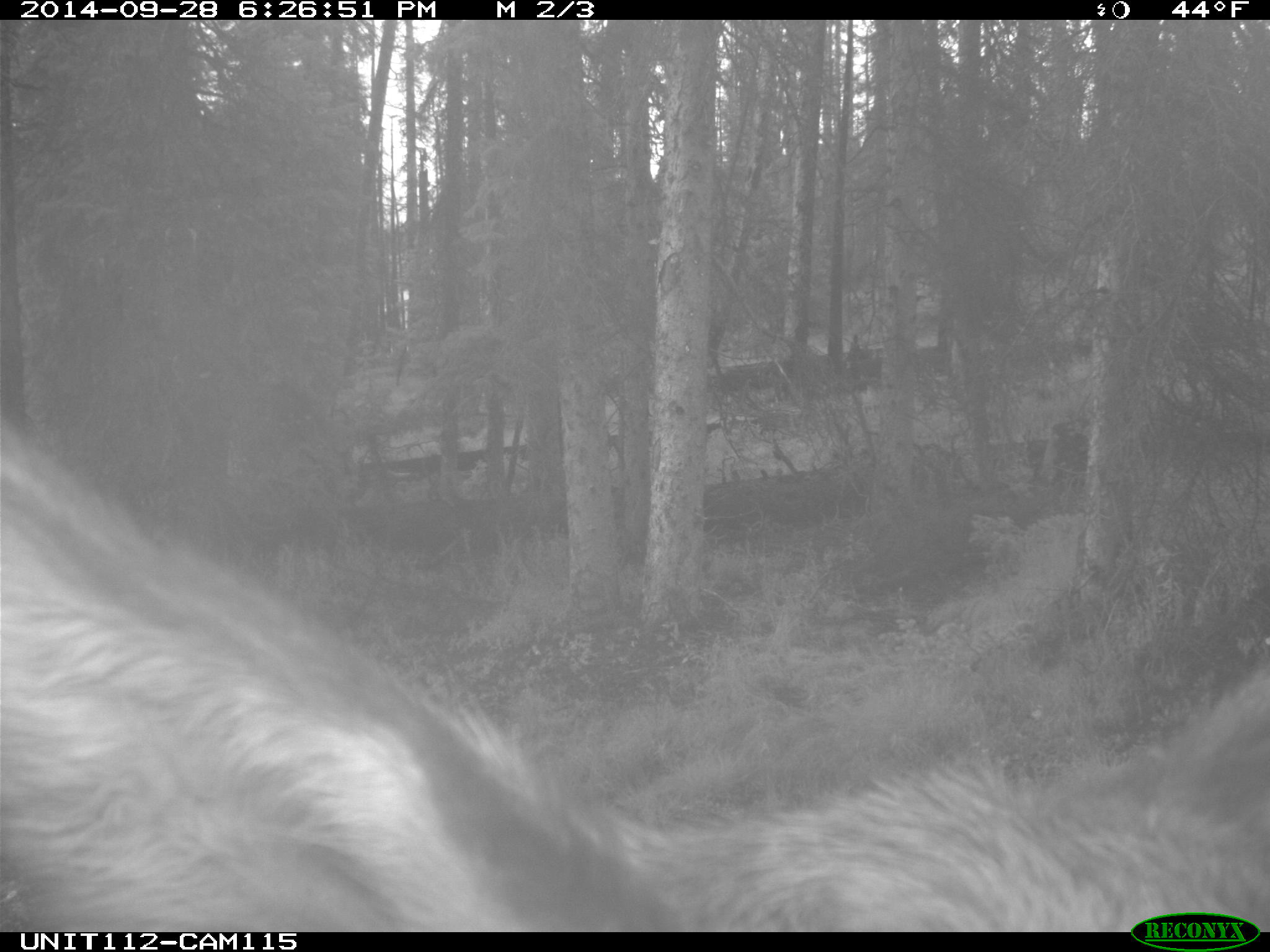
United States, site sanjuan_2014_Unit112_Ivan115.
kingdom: Animalia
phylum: Chordata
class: Mammalia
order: Artiodactyla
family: Cervidae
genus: Cervus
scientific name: Cervus elaphus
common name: red deer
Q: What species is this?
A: Cervus elaphus (red deer).